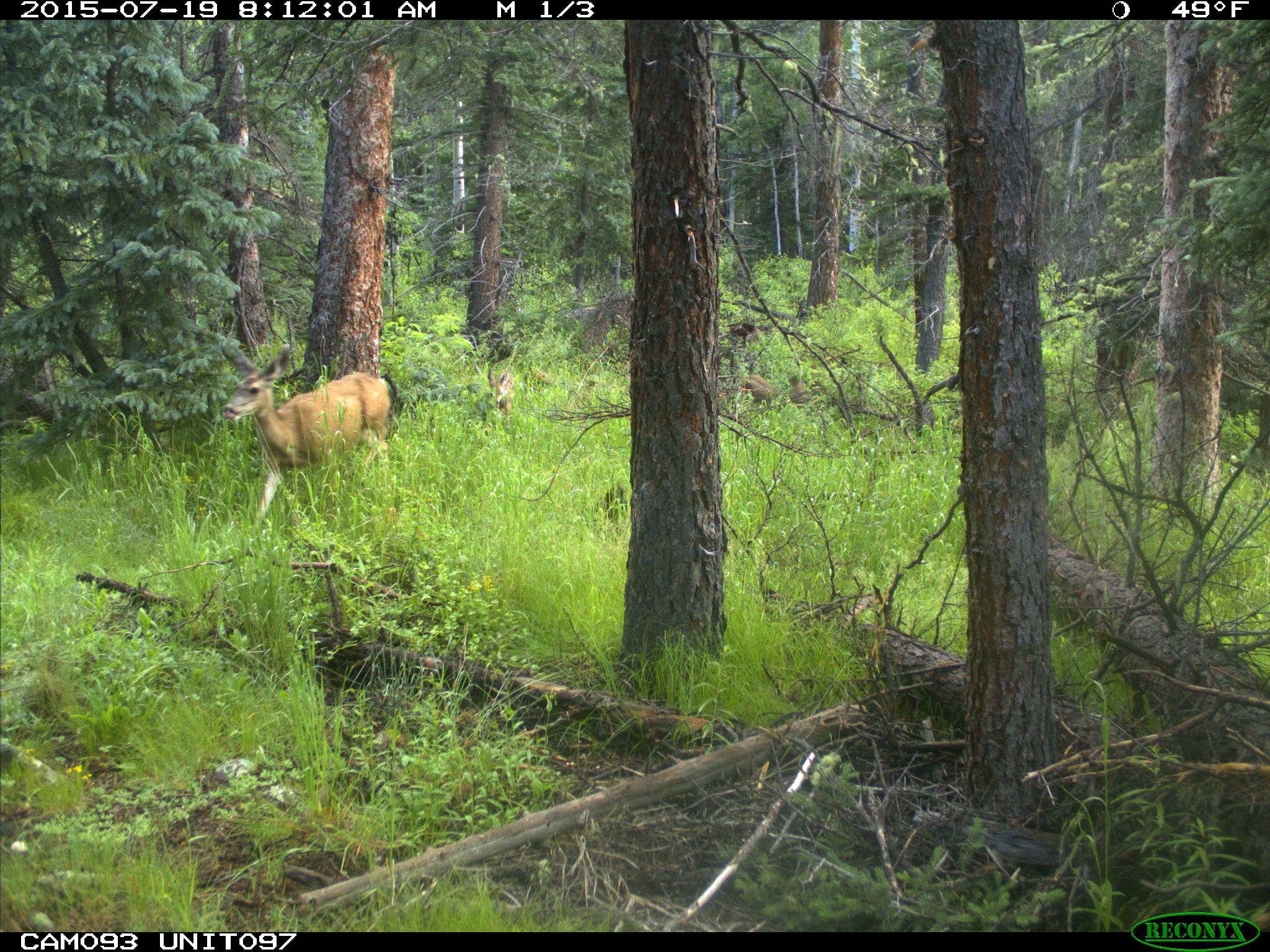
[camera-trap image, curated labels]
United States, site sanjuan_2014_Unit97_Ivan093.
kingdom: Animalia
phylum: Chordata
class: Mammalia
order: Artiodactyla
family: Cervidae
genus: Odocoileus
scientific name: Odocoileus hemionus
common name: mule deer